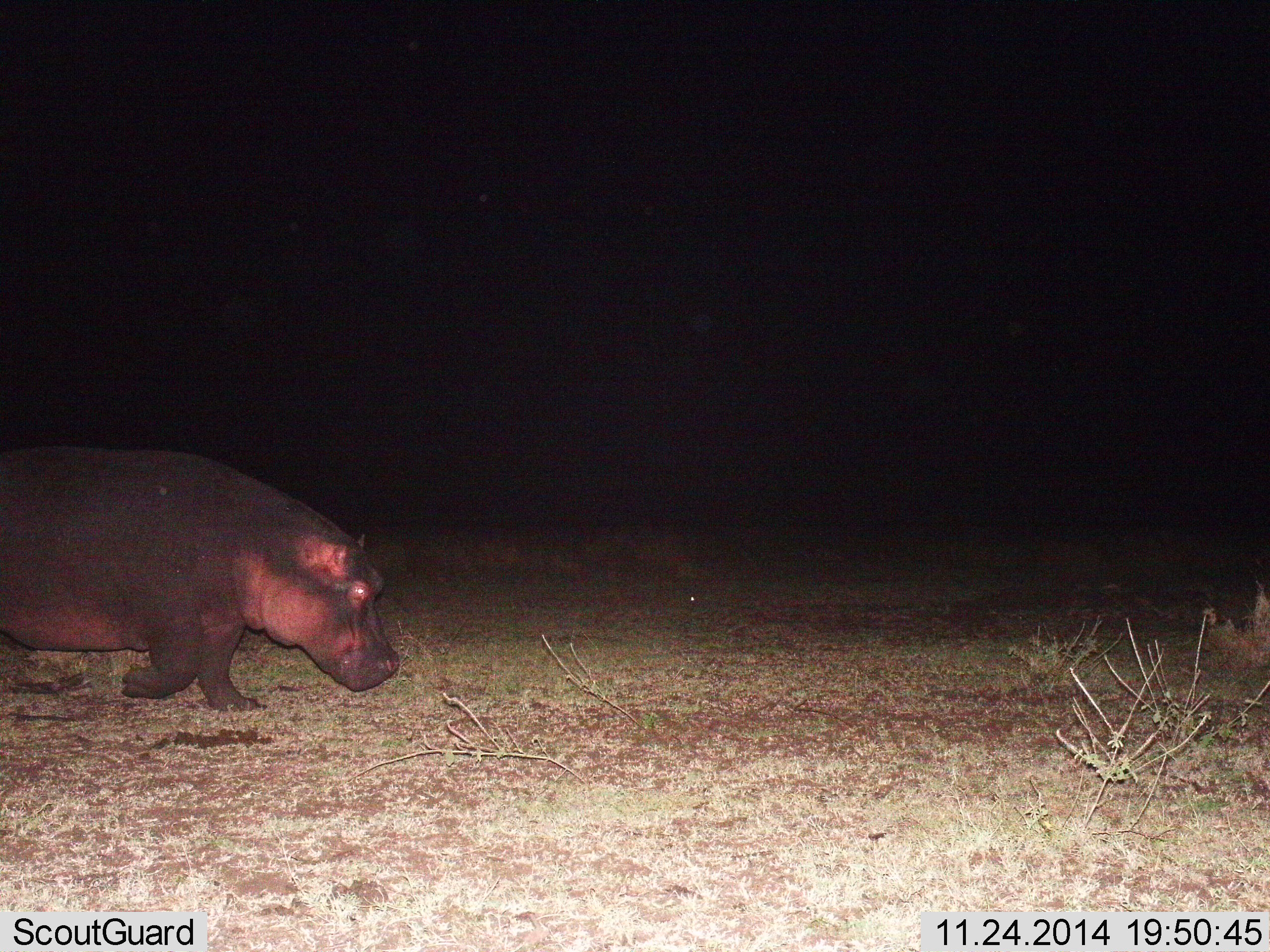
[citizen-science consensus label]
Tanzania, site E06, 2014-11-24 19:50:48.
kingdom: Animalia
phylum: Chordata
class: Mammalia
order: Artiodactyla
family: Hippopotamidae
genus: Hippopotamus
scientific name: Hippopotamus amphibius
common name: hippopotamus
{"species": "hippopotamus (Hippopotamus amphibius)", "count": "1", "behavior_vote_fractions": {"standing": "0%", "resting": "0%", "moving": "100%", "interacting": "0%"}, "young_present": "0%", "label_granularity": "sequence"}